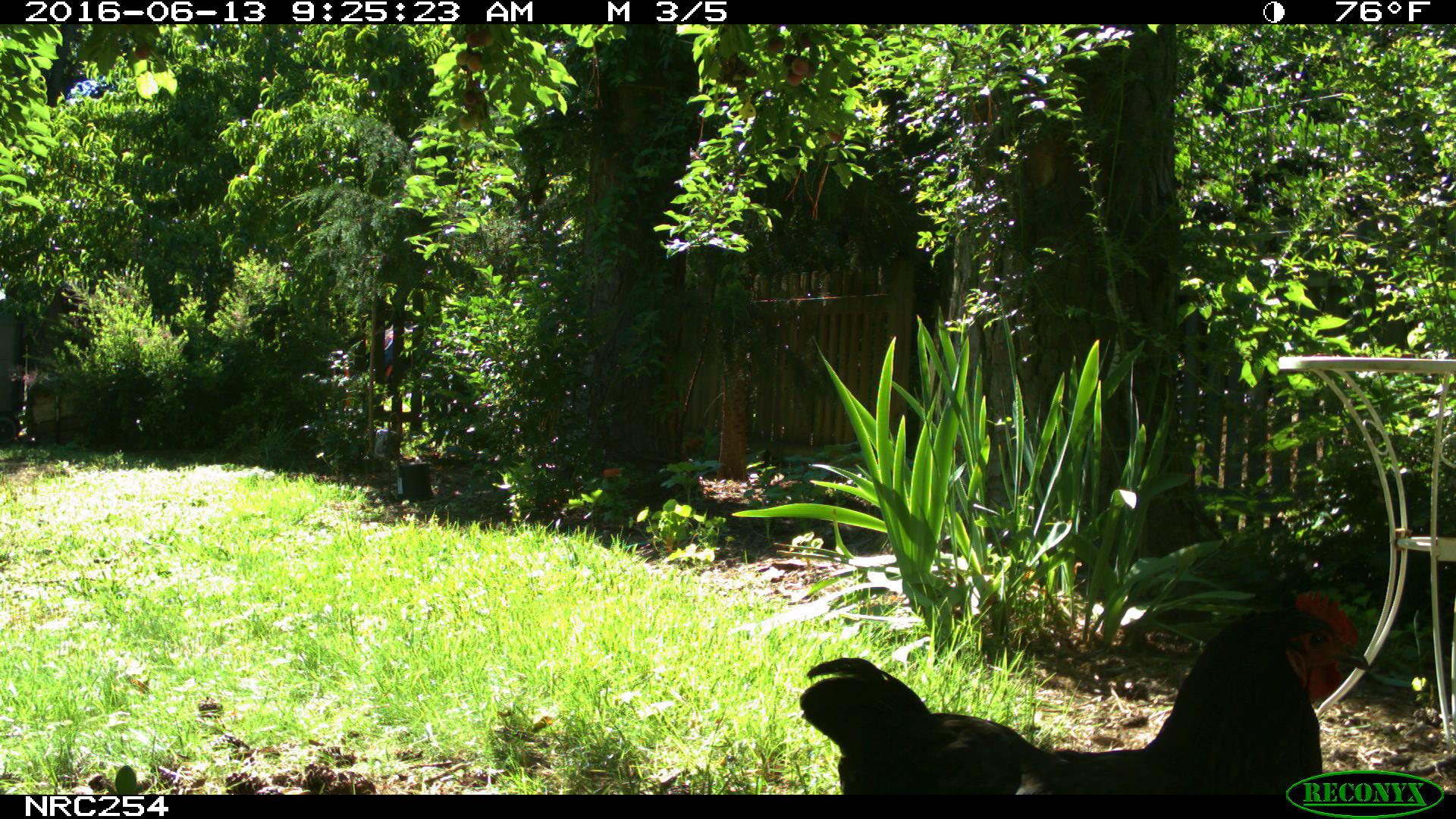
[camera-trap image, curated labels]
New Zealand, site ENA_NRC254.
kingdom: Animalia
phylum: Chordata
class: Aves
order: Galliformes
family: Phasianidae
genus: Gallus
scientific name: Gallus gallus domesticus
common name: chicken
Chicken (Gallus gallus domesticus).